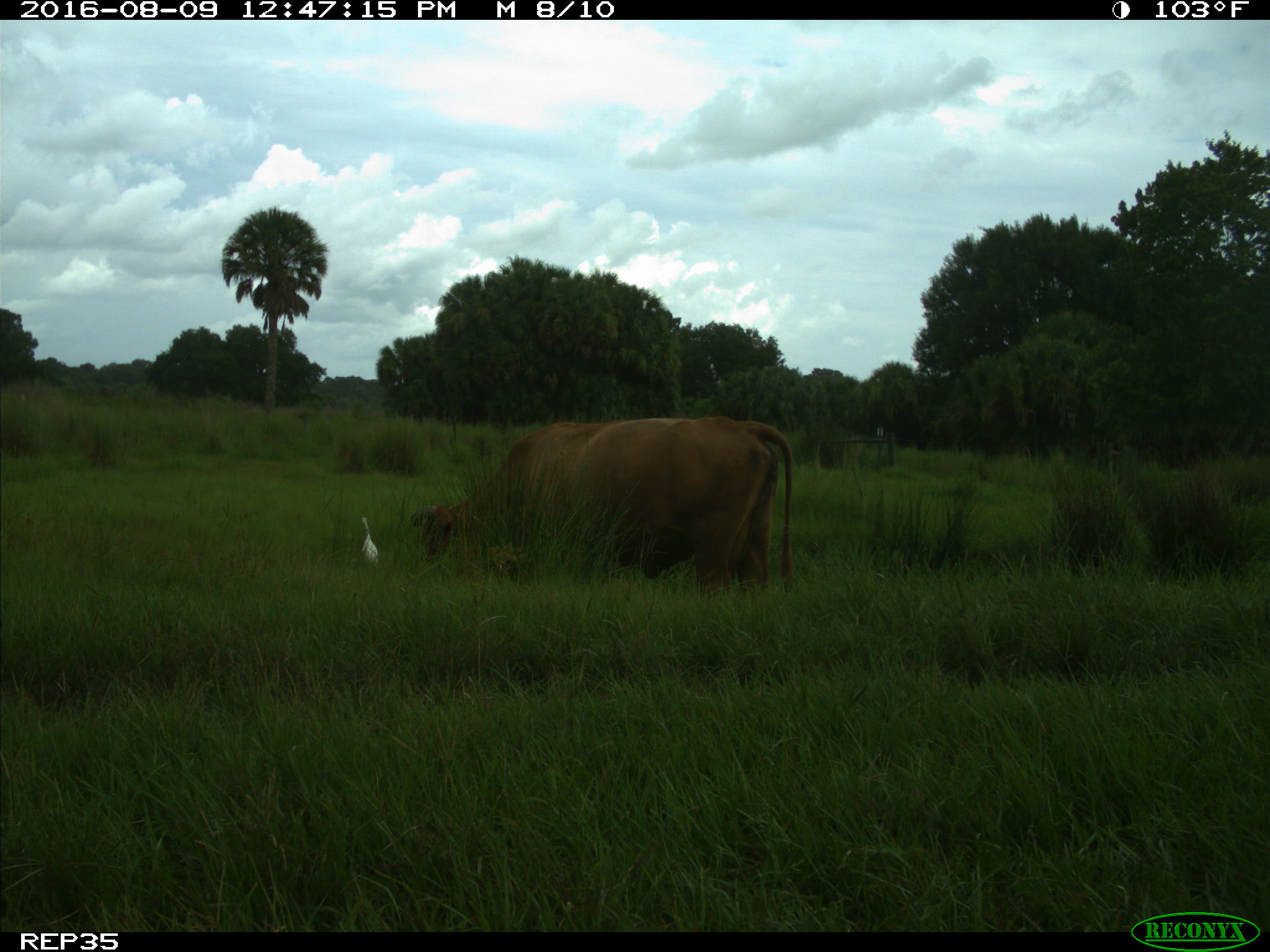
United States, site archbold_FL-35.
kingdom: Animalia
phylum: Chordata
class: Mammalia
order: Artiodactyla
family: Bovidae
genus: Bos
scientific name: Bos taurus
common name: domestic cow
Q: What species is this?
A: Bos taurus (domestic cow).